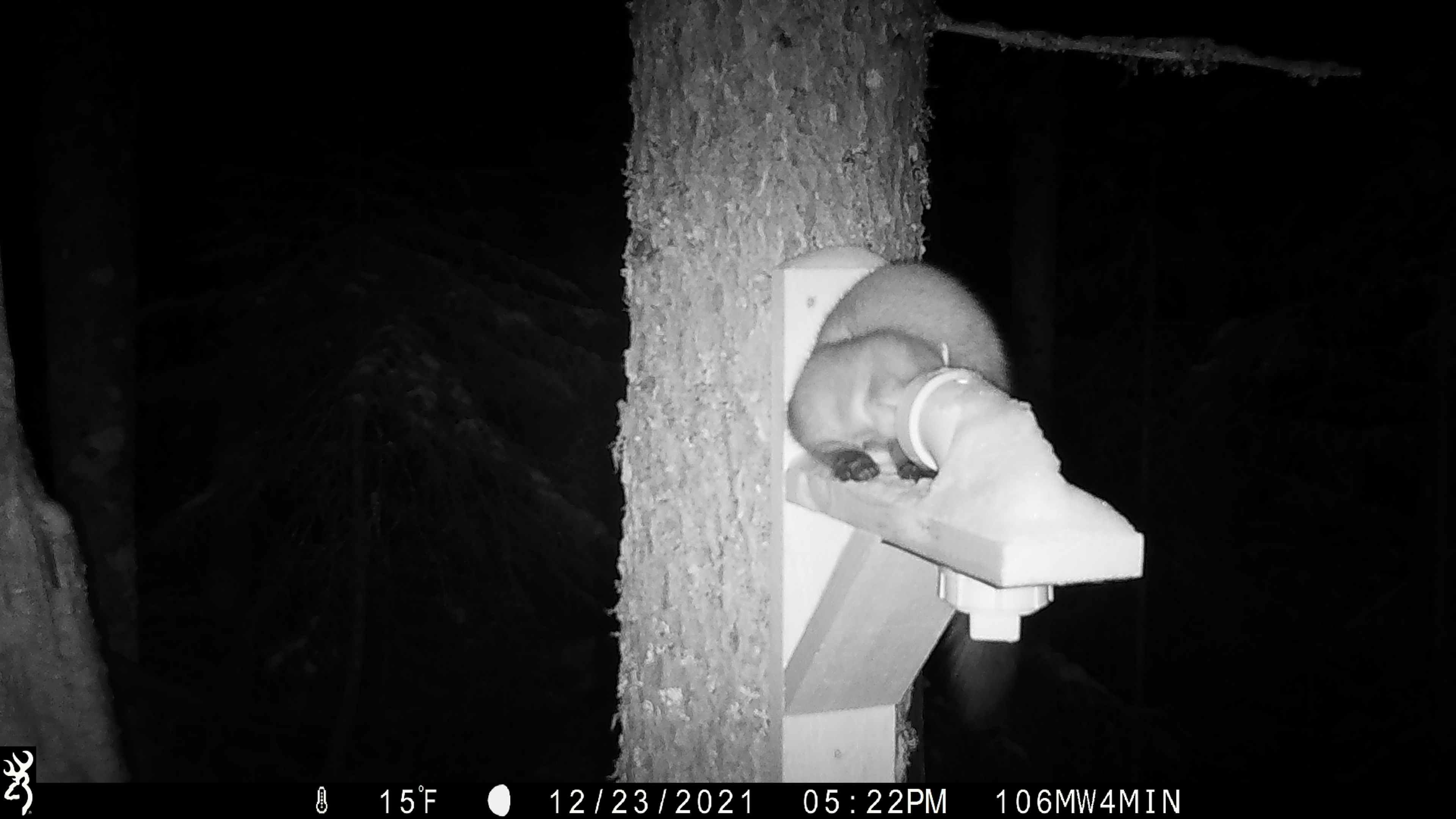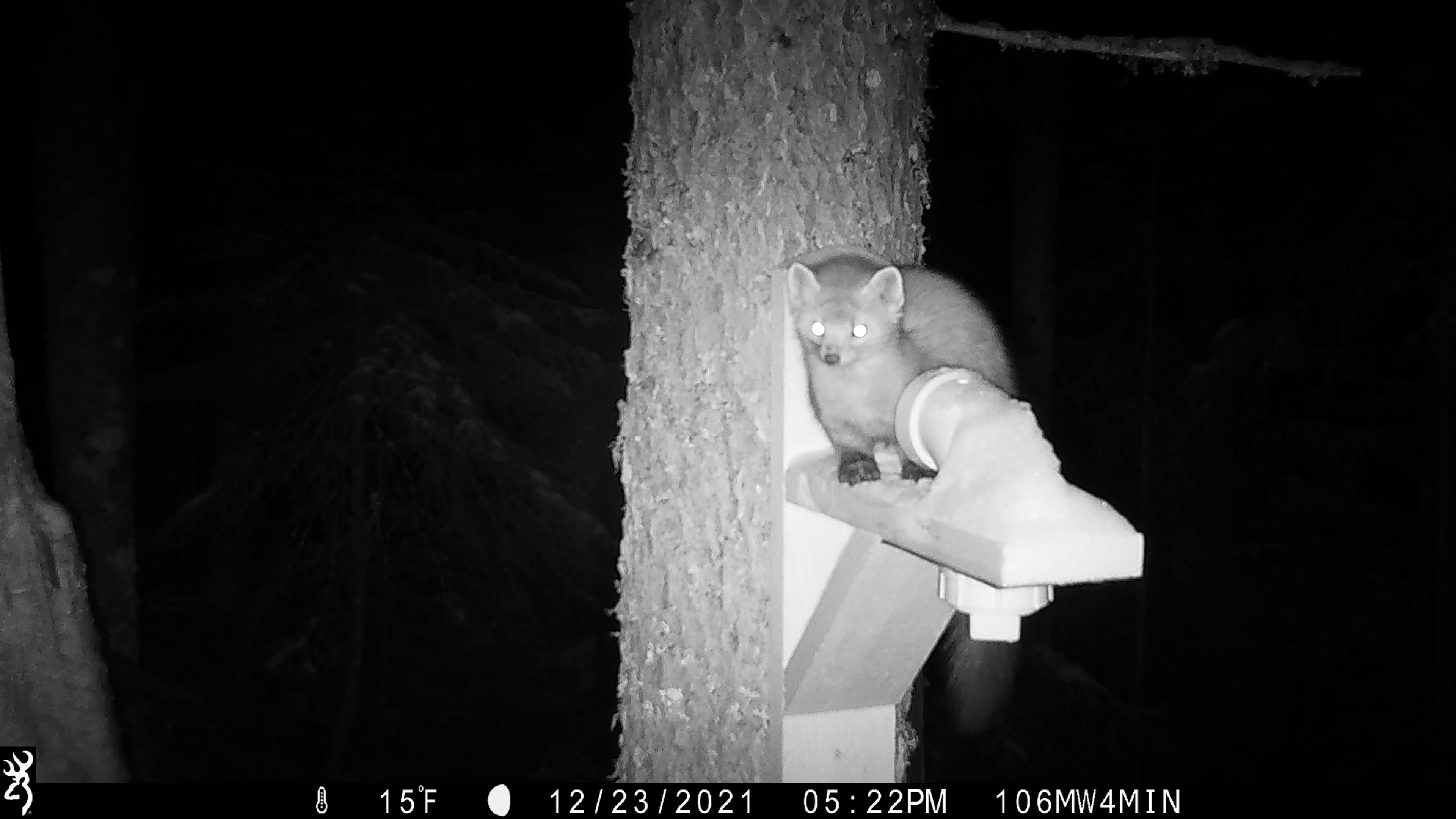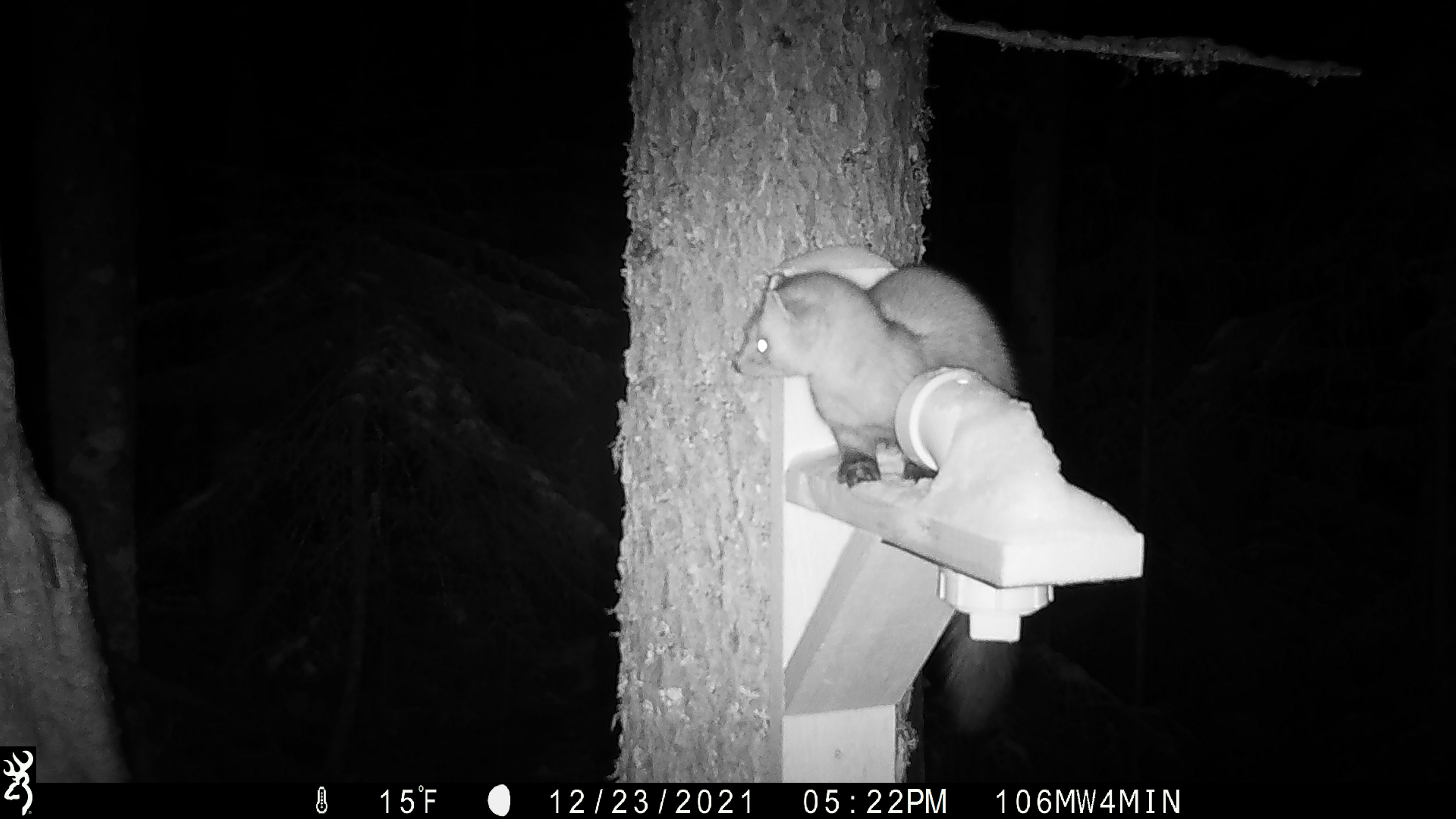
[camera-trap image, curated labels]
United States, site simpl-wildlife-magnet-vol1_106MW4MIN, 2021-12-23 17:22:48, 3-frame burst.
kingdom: Animalia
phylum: Chordata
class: Mammalia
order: Carnivora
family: Mustelidae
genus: Martes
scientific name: Martes americana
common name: american marten